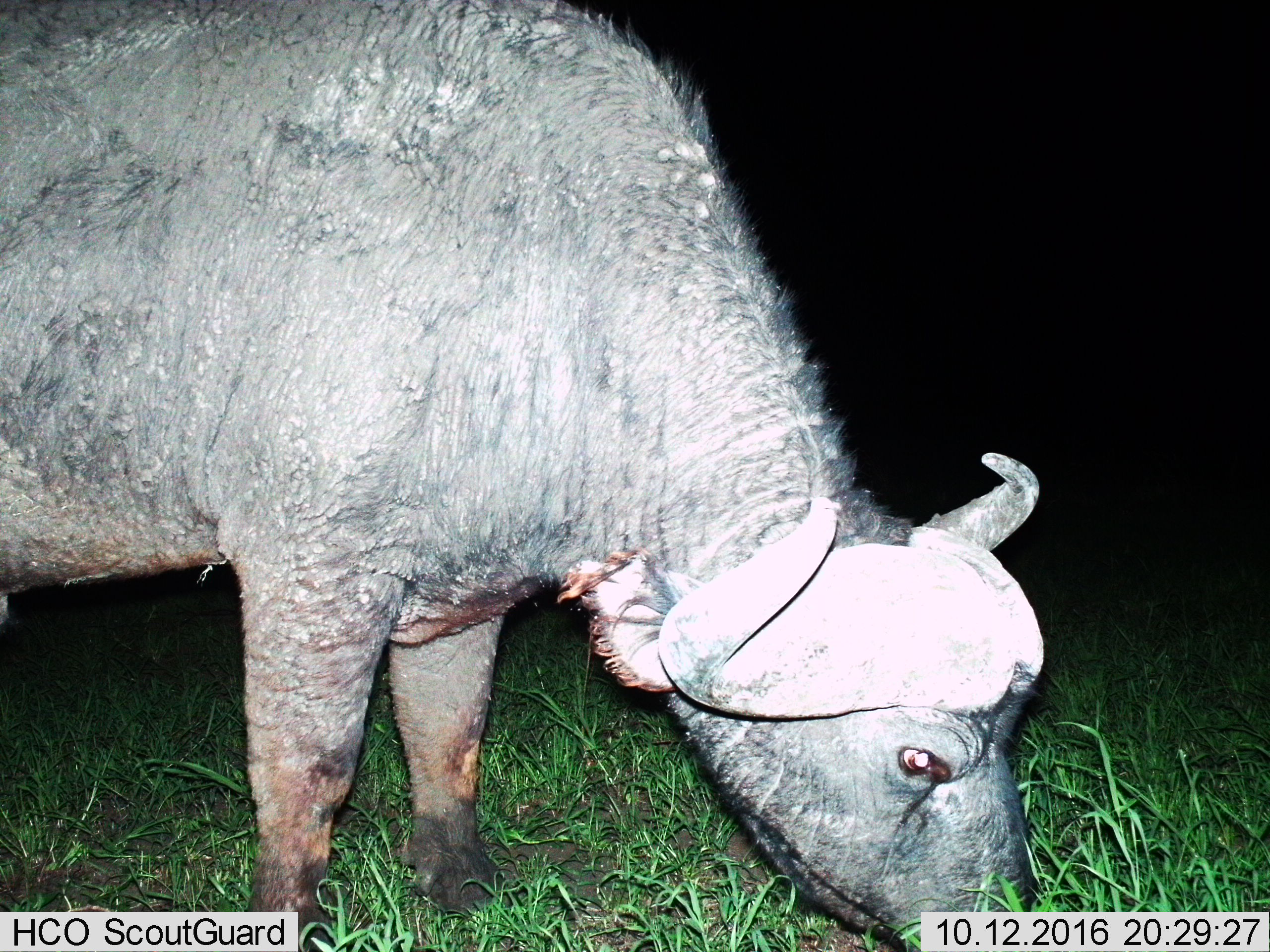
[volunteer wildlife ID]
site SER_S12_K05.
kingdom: Animalia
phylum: Chordata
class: Mammalia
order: Artiodactyla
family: Bovidae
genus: Syncerus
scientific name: Syncerus caffer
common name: african buffalo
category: buffalo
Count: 1.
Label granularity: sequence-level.